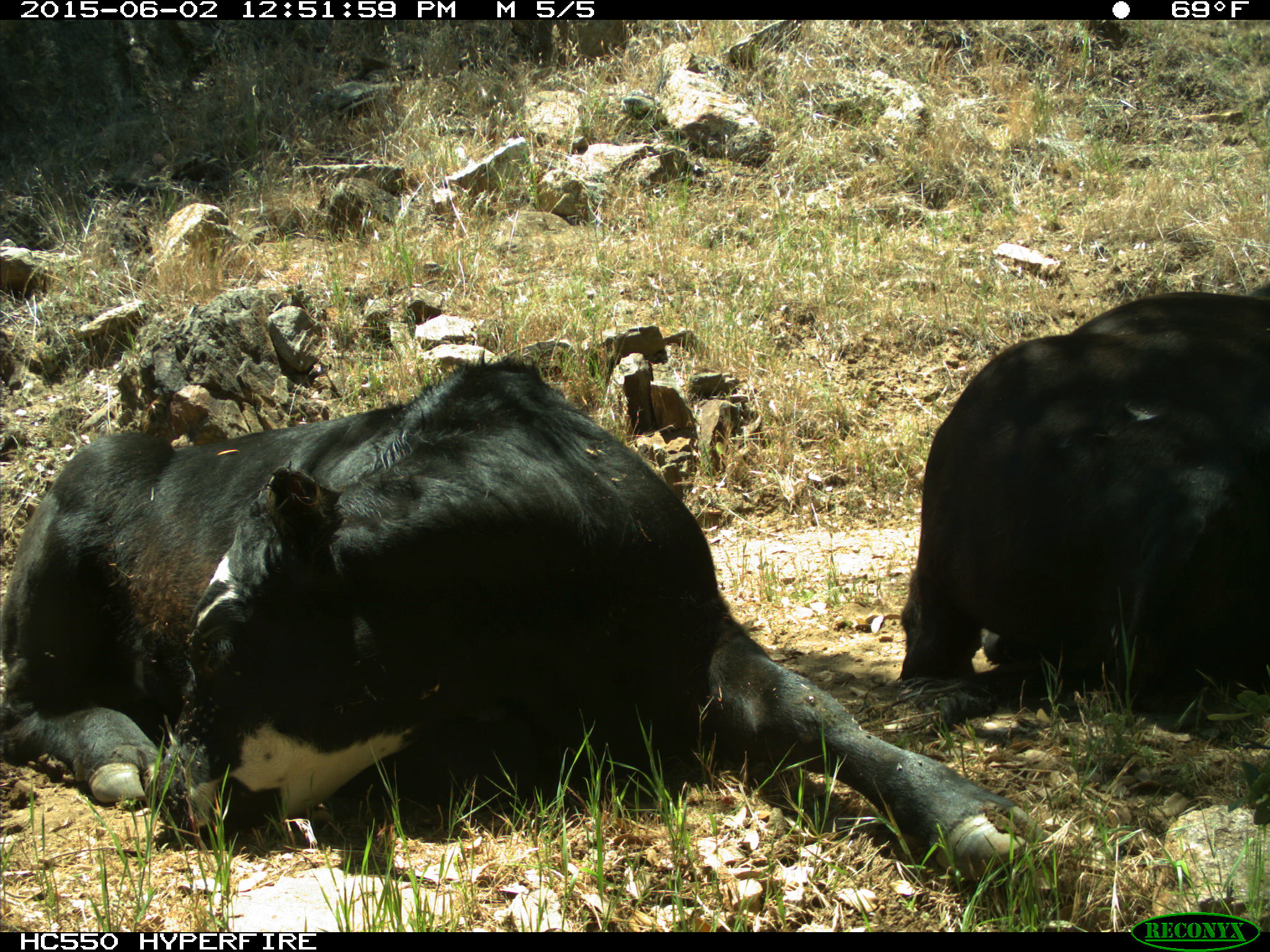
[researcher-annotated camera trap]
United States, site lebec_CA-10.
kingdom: Animalia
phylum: Chordata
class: Mammalia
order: Artiodactyla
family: Bovidae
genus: Bos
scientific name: Bos taurus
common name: domestic cow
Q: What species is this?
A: Bos taurus (domestic cow).